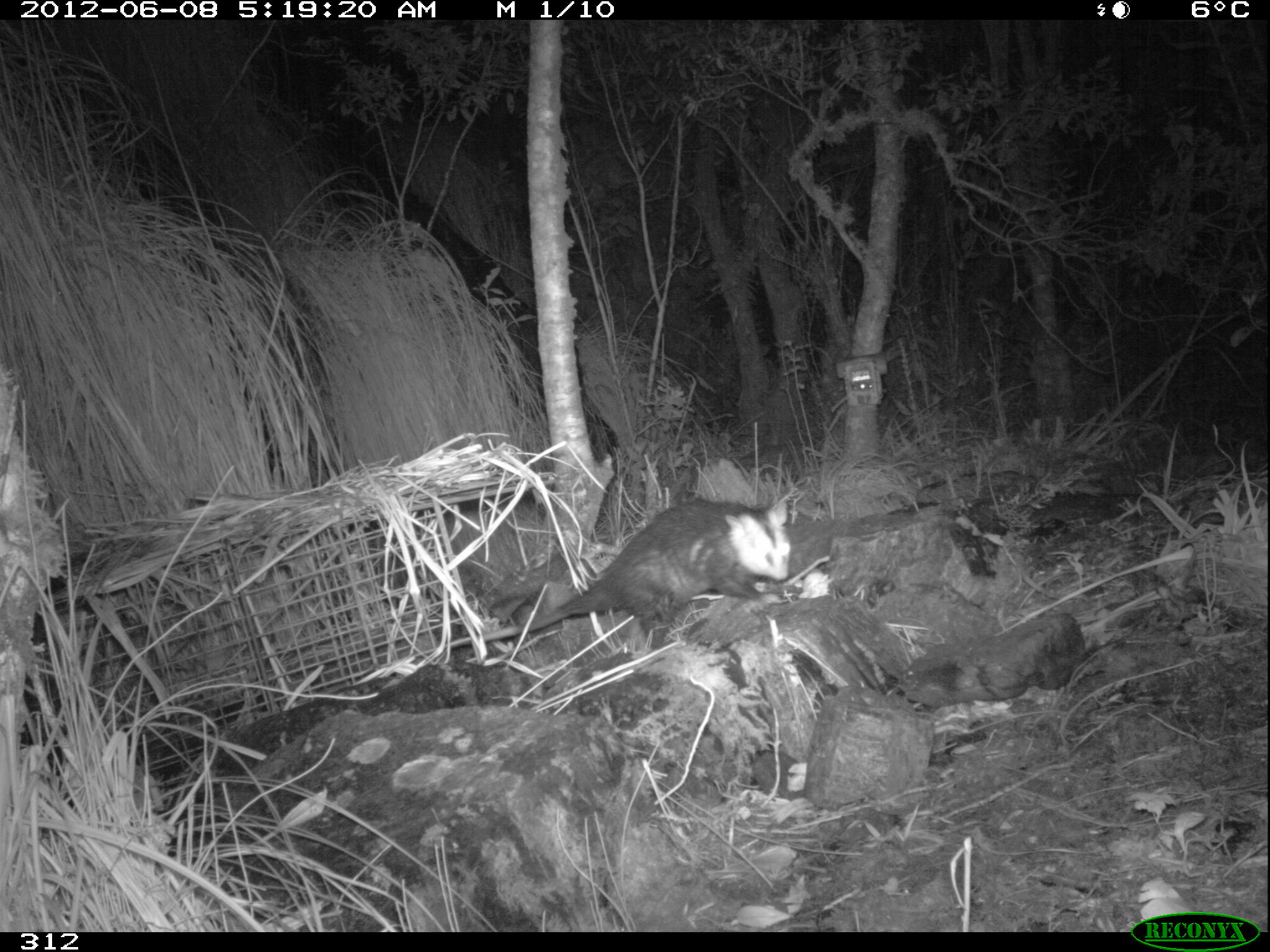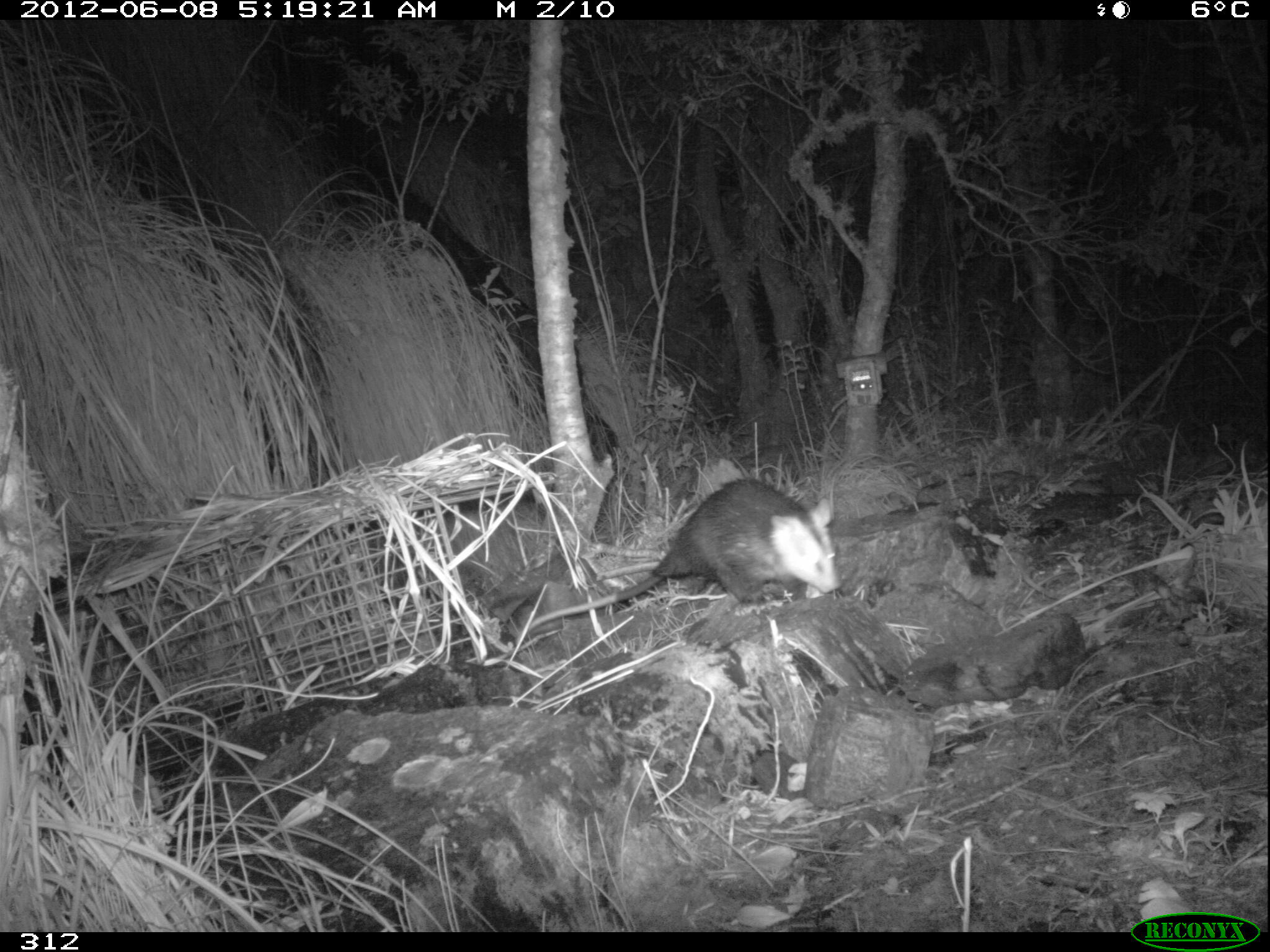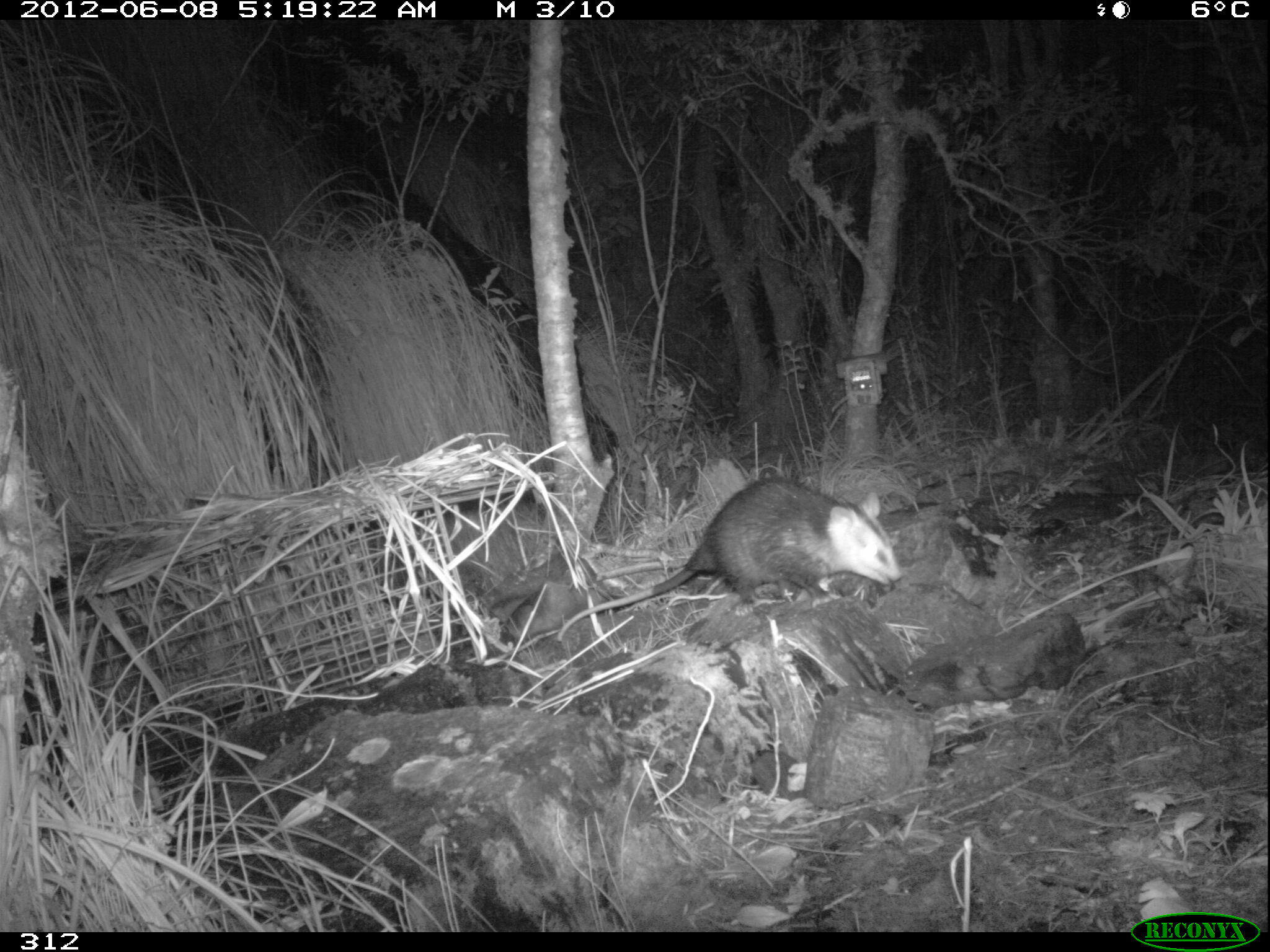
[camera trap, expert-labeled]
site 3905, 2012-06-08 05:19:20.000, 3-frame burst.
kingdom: Animalia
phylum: Chordata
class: Mammalia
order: Didelphimorphia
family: Didelphidae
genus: Didelphis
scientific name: Didelphis pernigra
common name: andean white-eared opossum